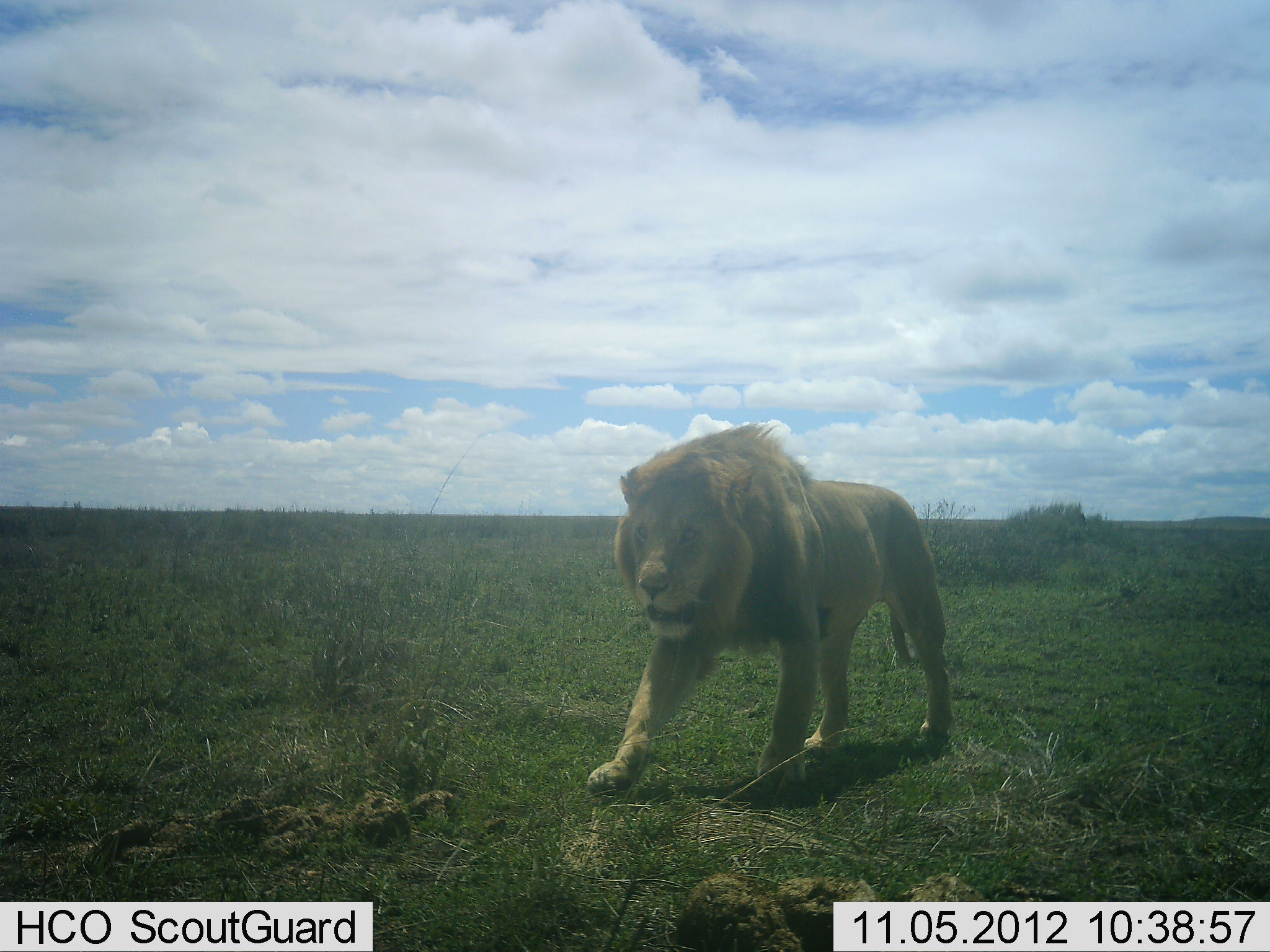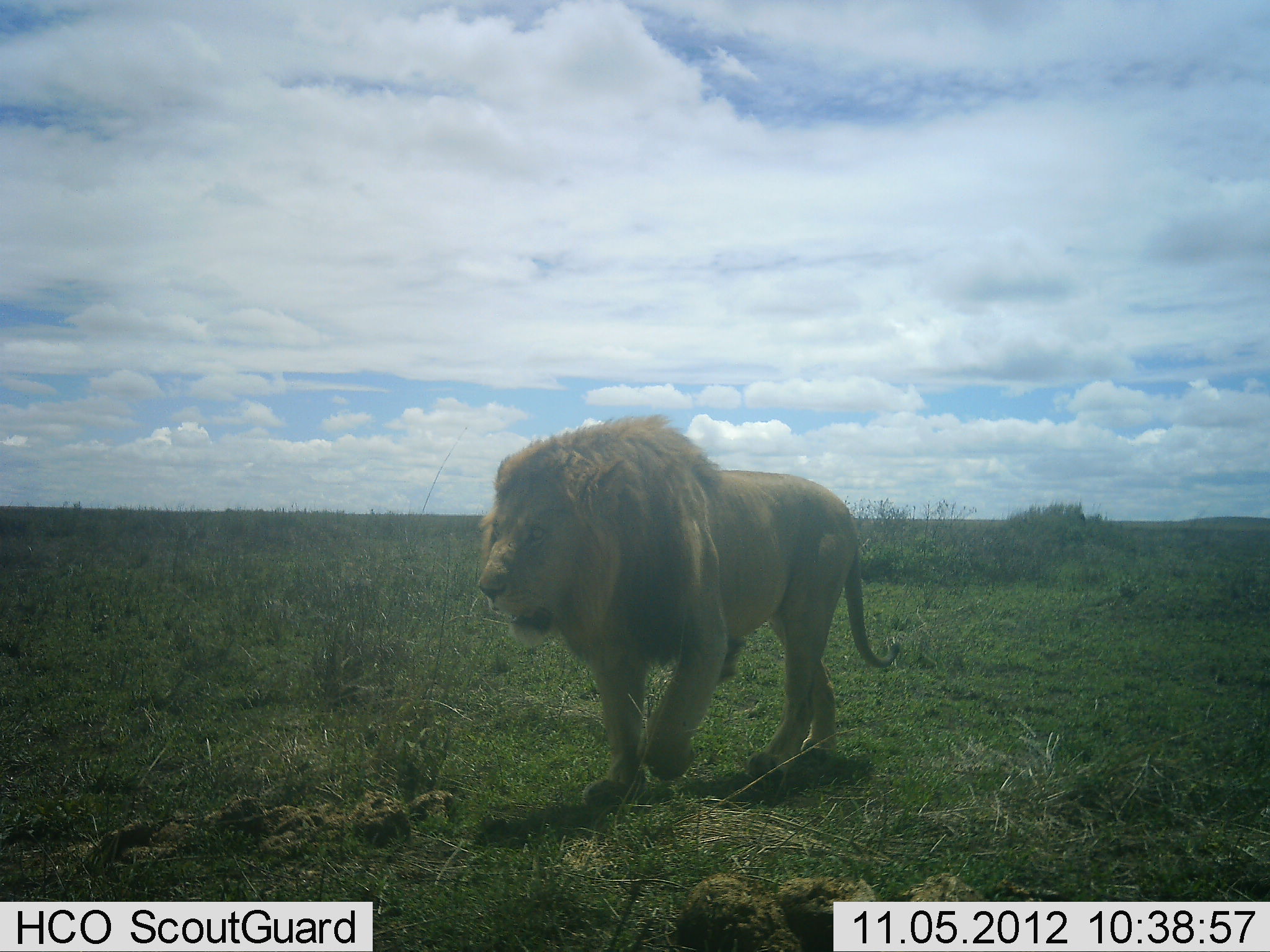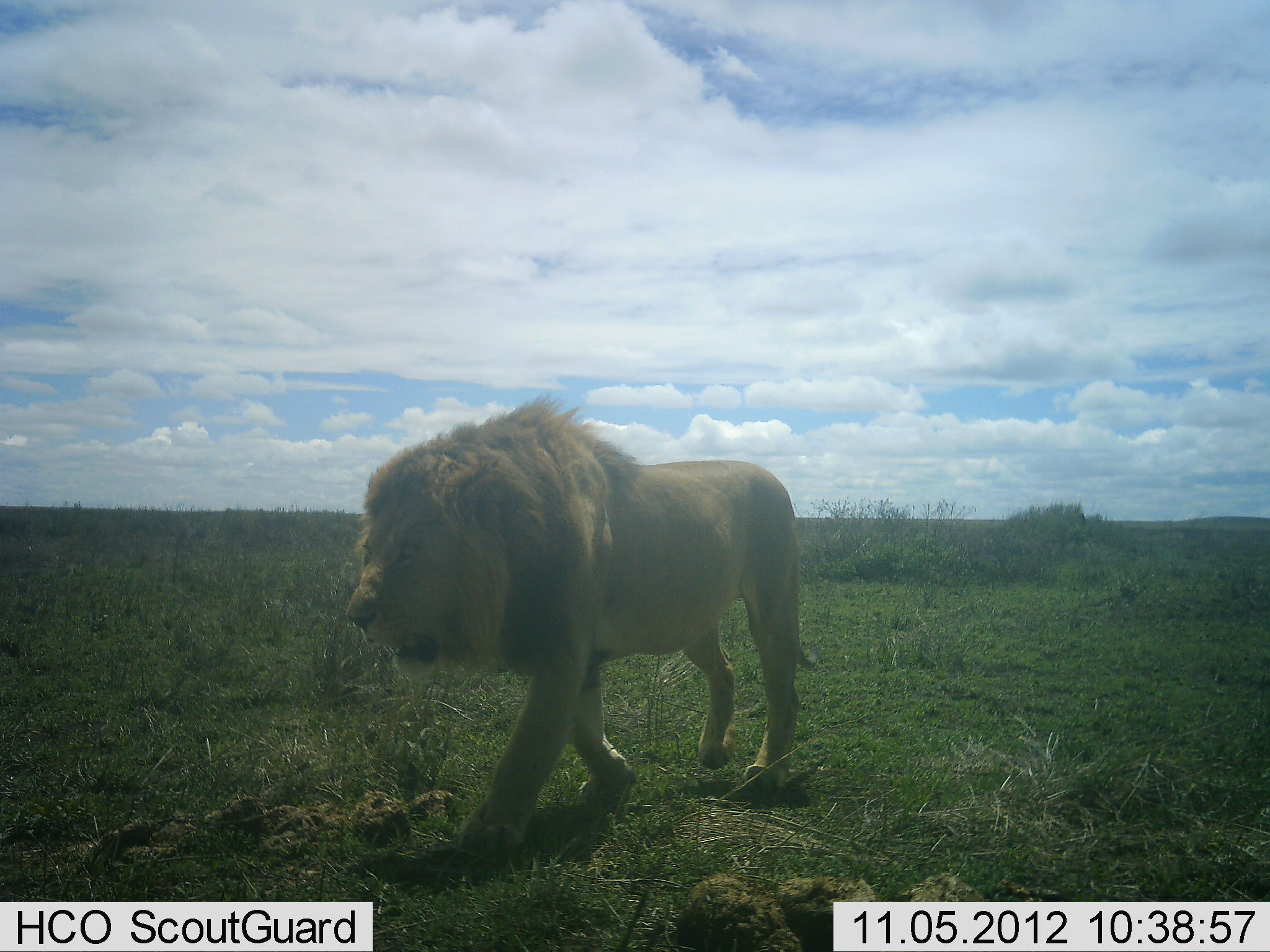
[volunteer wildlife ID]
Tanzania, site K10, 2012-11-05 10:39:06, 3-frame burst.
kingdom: Animalia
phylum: Chordata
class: Mammalia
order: Carnivora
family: Felidae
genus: Panthera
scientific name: Panthera leo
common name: lion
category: lionmale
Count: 1.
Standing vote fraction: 0%.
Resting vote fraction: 0%.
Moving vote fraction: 100%.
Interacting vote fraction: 0%.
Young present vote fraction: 0%.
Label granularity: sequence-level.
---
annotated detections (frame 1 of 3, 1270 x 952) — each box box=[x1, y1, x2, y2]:
animal: box=[587, 419, 953, 801]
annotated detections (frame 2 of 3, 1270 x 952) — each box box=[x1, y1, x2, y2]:
animal: box=[476, 412, 901, 809]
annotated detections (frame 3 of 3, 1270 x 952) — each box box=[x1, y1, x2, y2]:
animal: box=[345, 394, 818, 858]